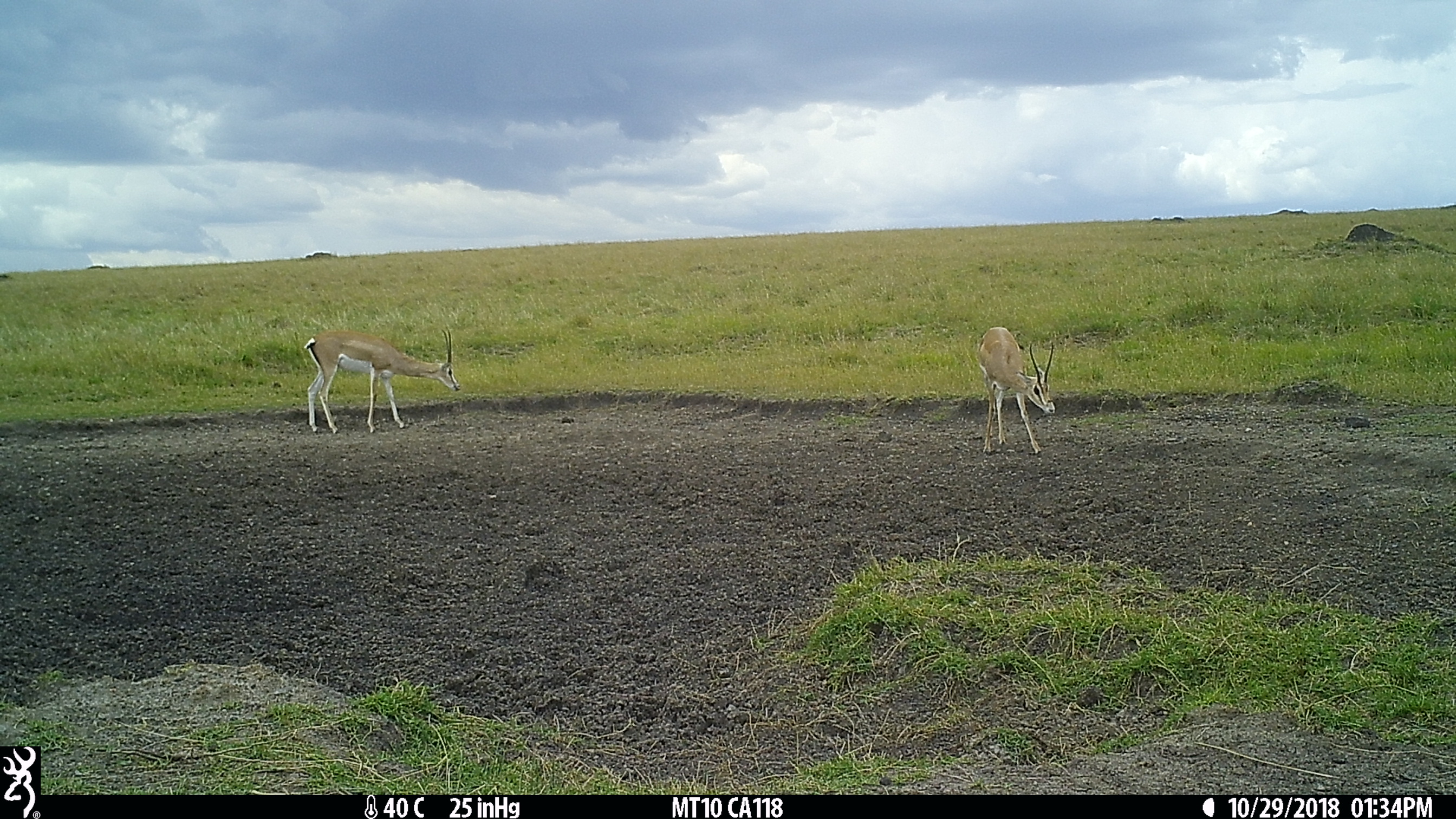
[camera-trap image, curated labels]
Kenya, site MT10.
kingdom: Animalia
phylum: Chordata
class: Mammalia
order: Artiodactyla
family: Bovidae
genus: Nanger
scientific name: Nanger granti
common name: grant's gazelle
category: gazelle grants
Gazelle grants (grant's gazelle) (Nanger granti).